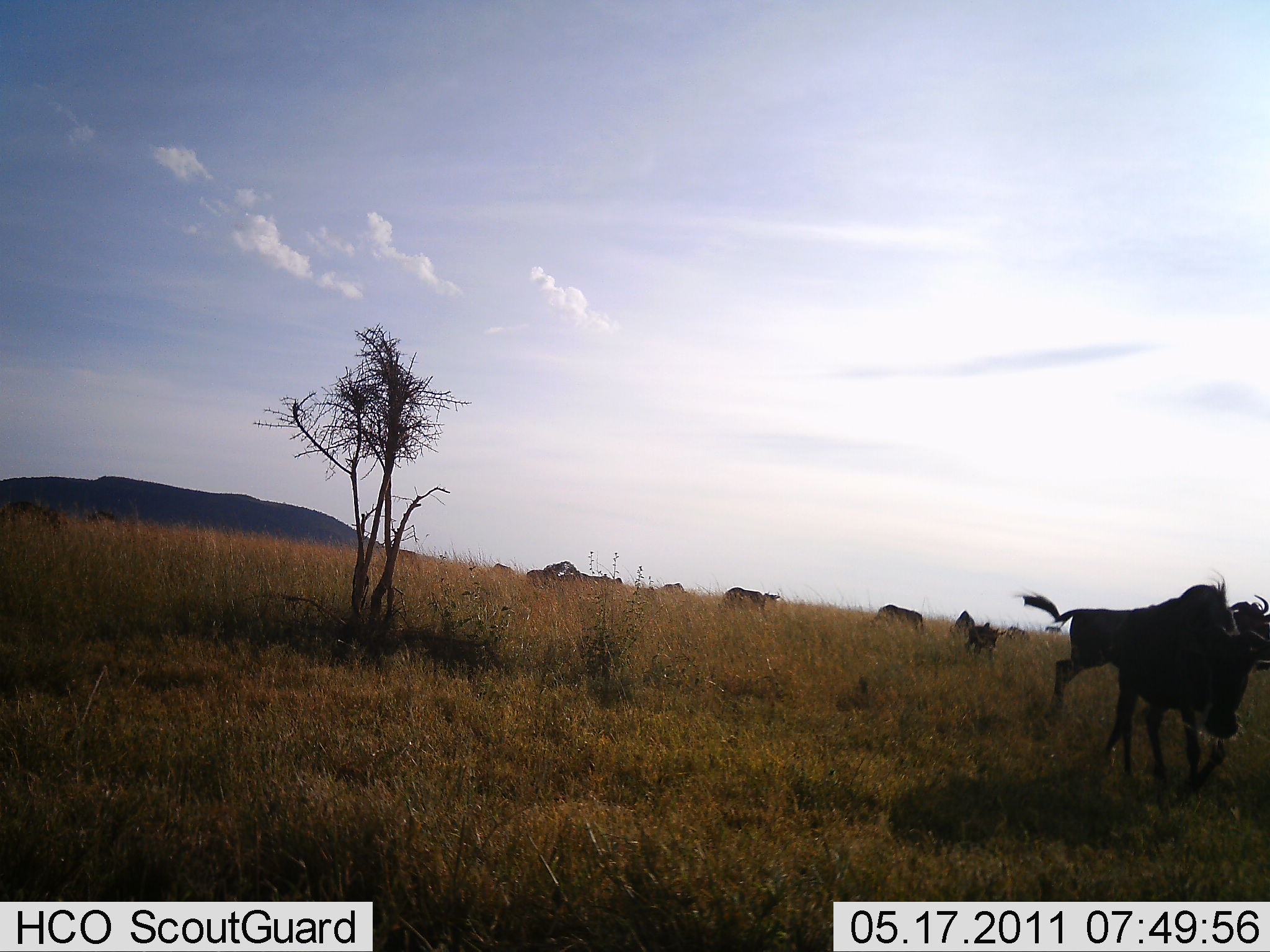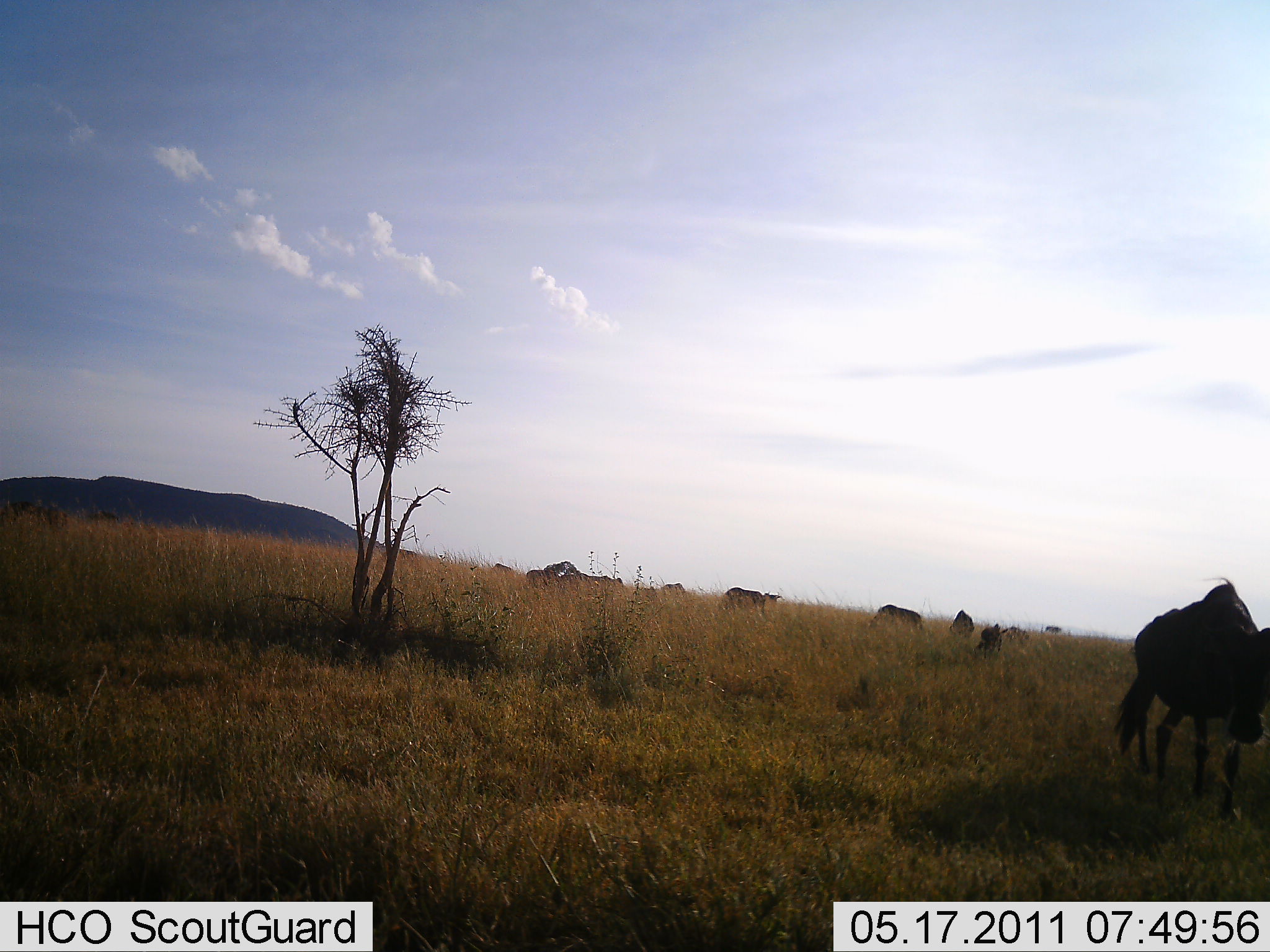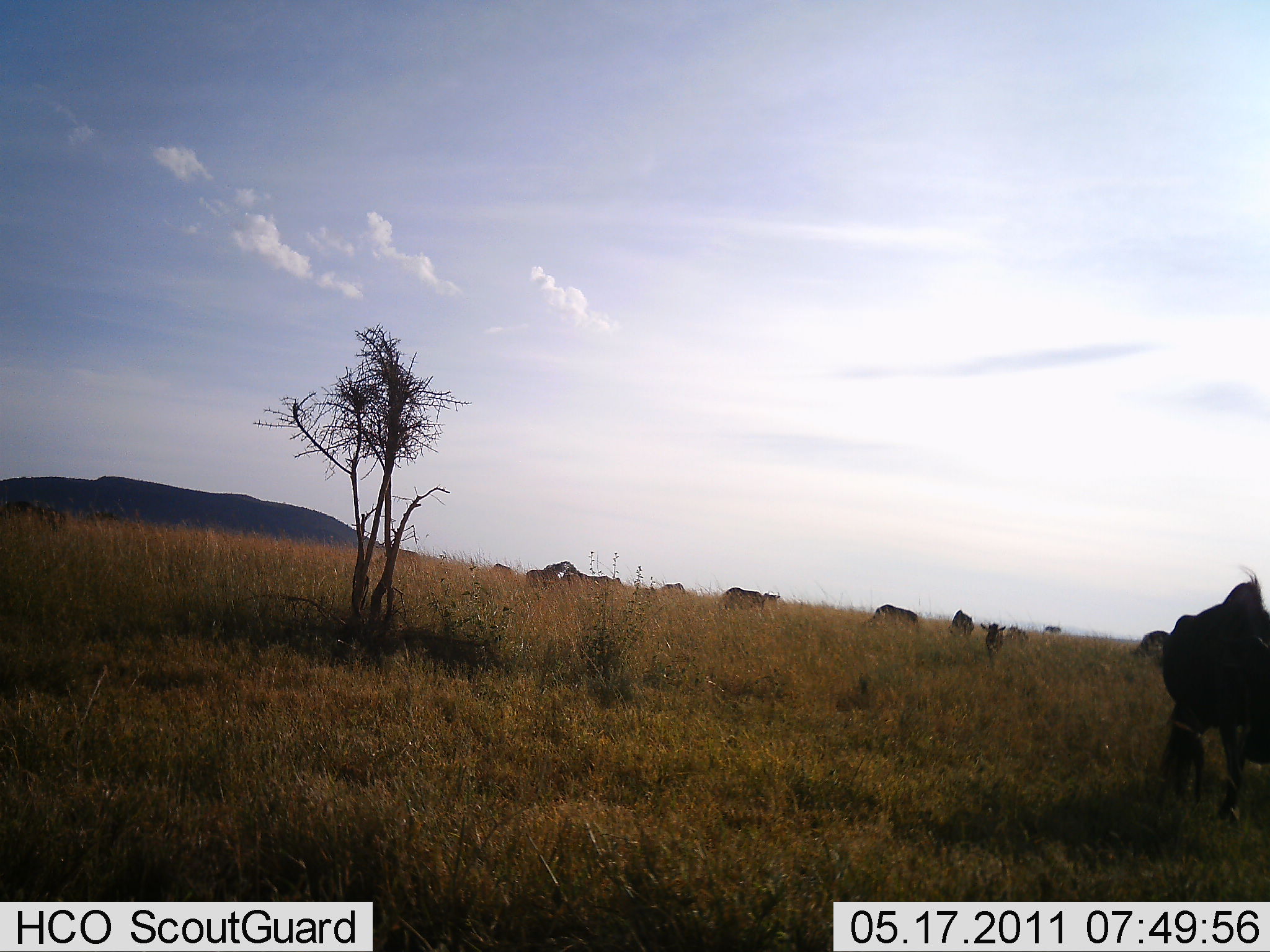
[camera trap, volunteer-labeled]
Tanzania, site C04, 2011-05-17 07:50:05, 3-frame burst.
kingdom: Animalia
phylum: Chordata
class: Mammalia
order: Artiodactyla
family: Bovidae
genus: Connochaetes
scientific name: Connochaetes taurinus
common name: blue wildebeest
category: wildebeest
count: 8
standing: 20%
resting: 0%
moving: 100%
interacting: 10%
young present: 10%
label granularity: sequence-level